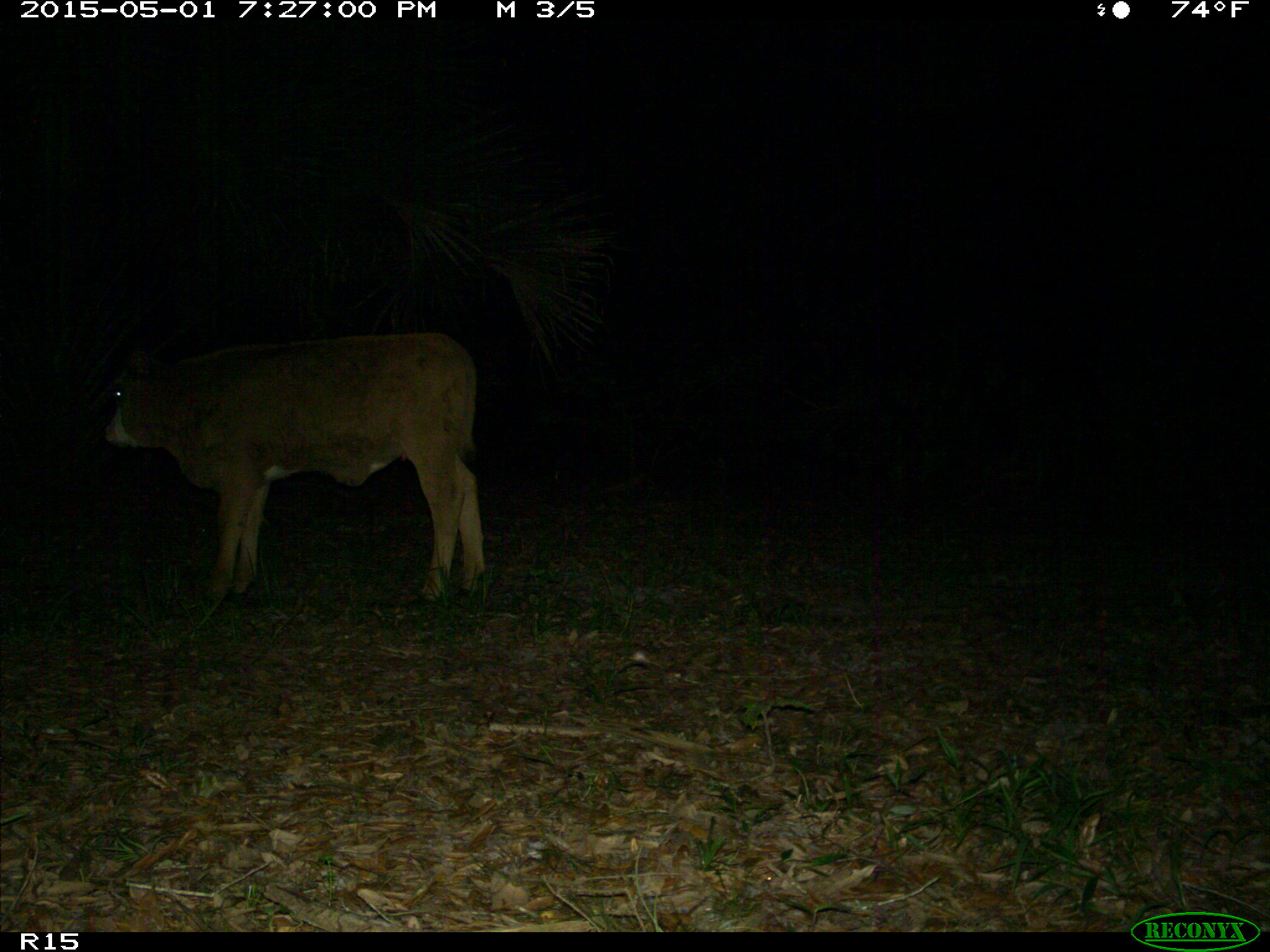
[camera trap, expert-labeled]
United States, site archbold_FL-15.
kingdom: Animalia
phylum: Chordata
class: Mammalia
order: Artiodactyla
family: Bovidae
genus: Bos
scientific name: Bos taurus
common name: domestic cow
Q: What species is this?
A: Bos taurus (domestic cow).